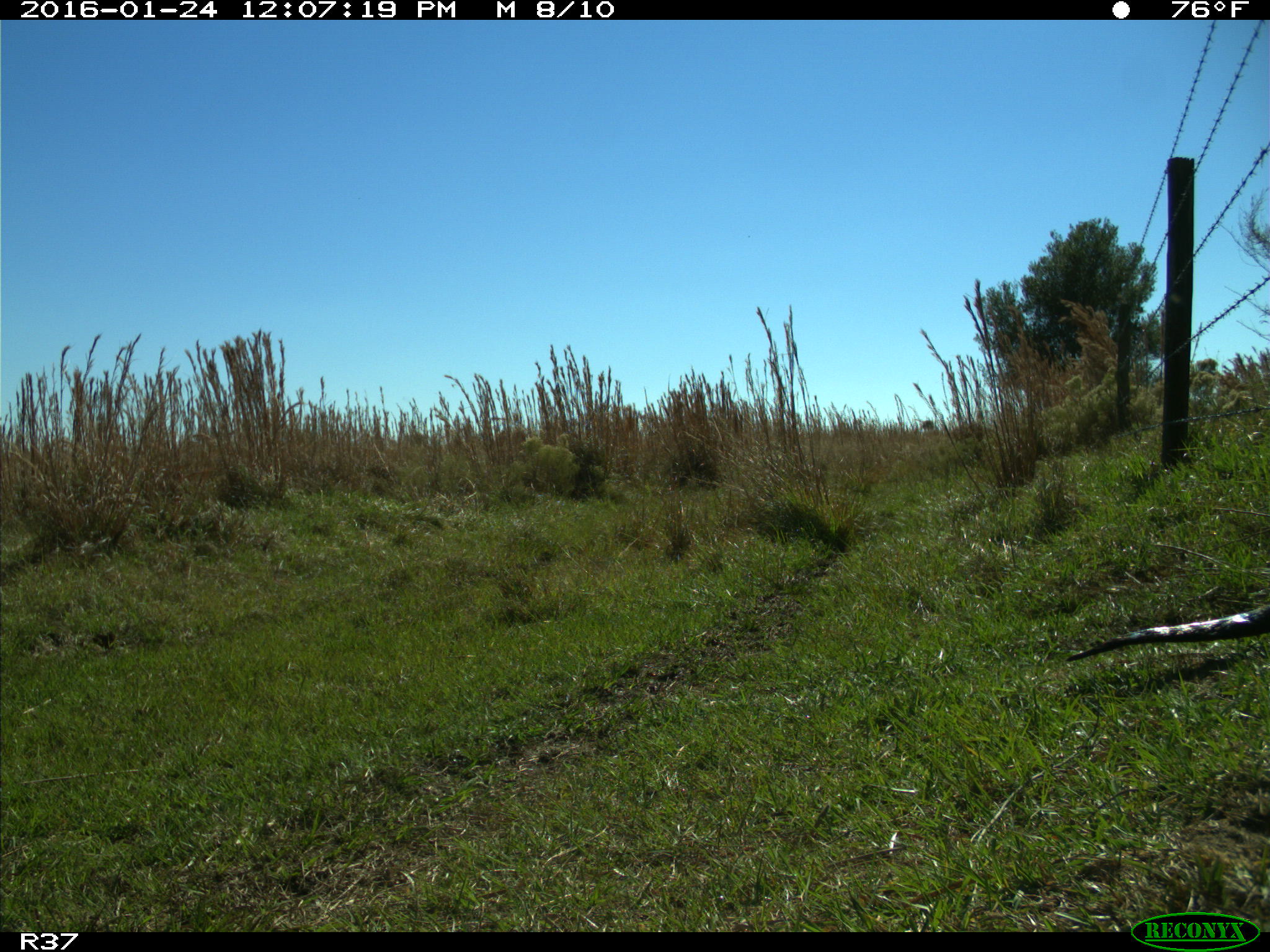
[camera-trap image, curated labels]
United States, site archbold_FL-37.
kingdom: Animalia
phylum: Chordata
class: Mammalia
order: Carnivora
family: Mustelidae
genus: Lontra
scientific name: Lontra canadensis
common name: north american river otter